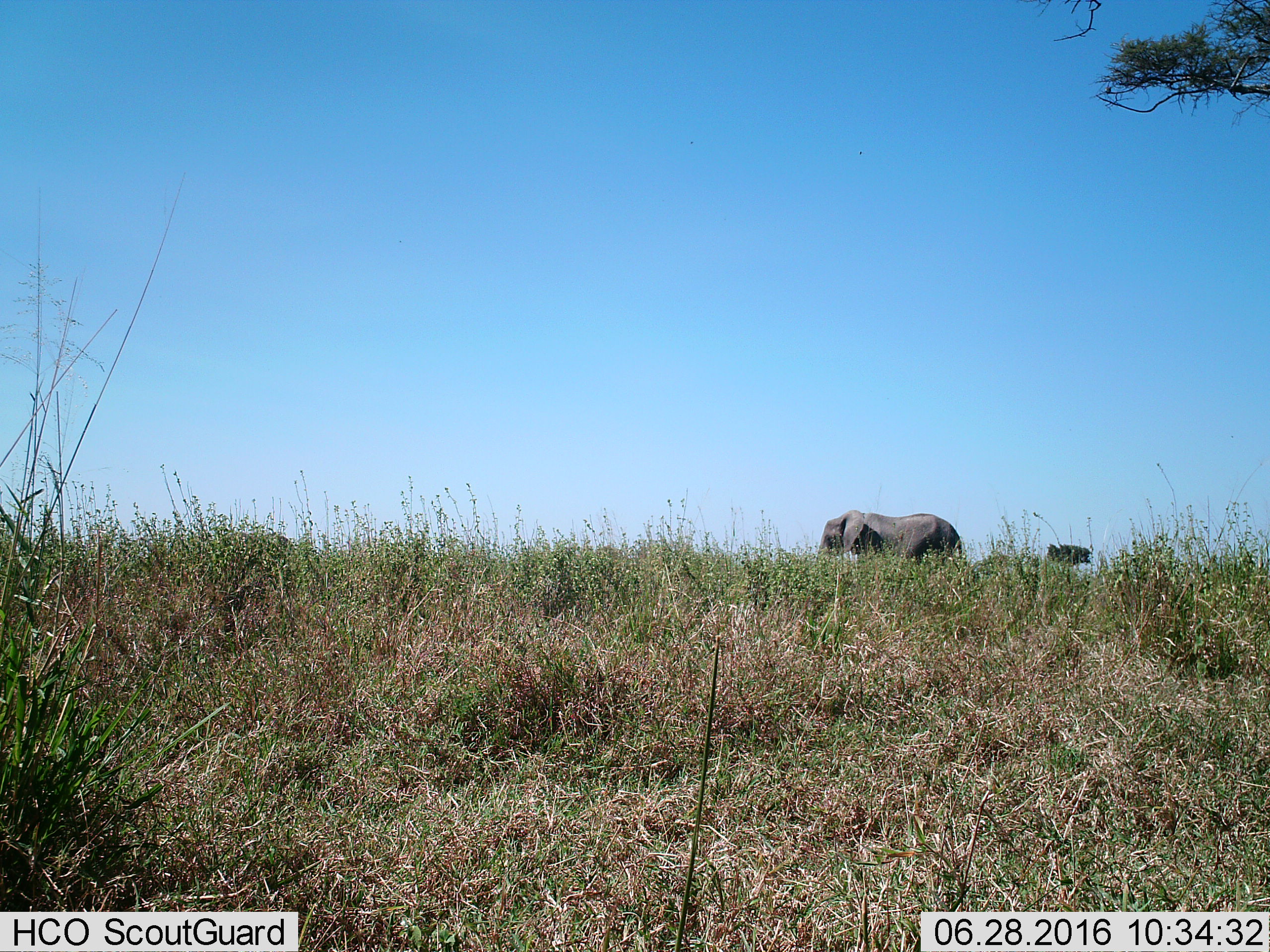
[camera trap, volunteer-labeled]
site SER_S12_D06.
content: unidentified animal